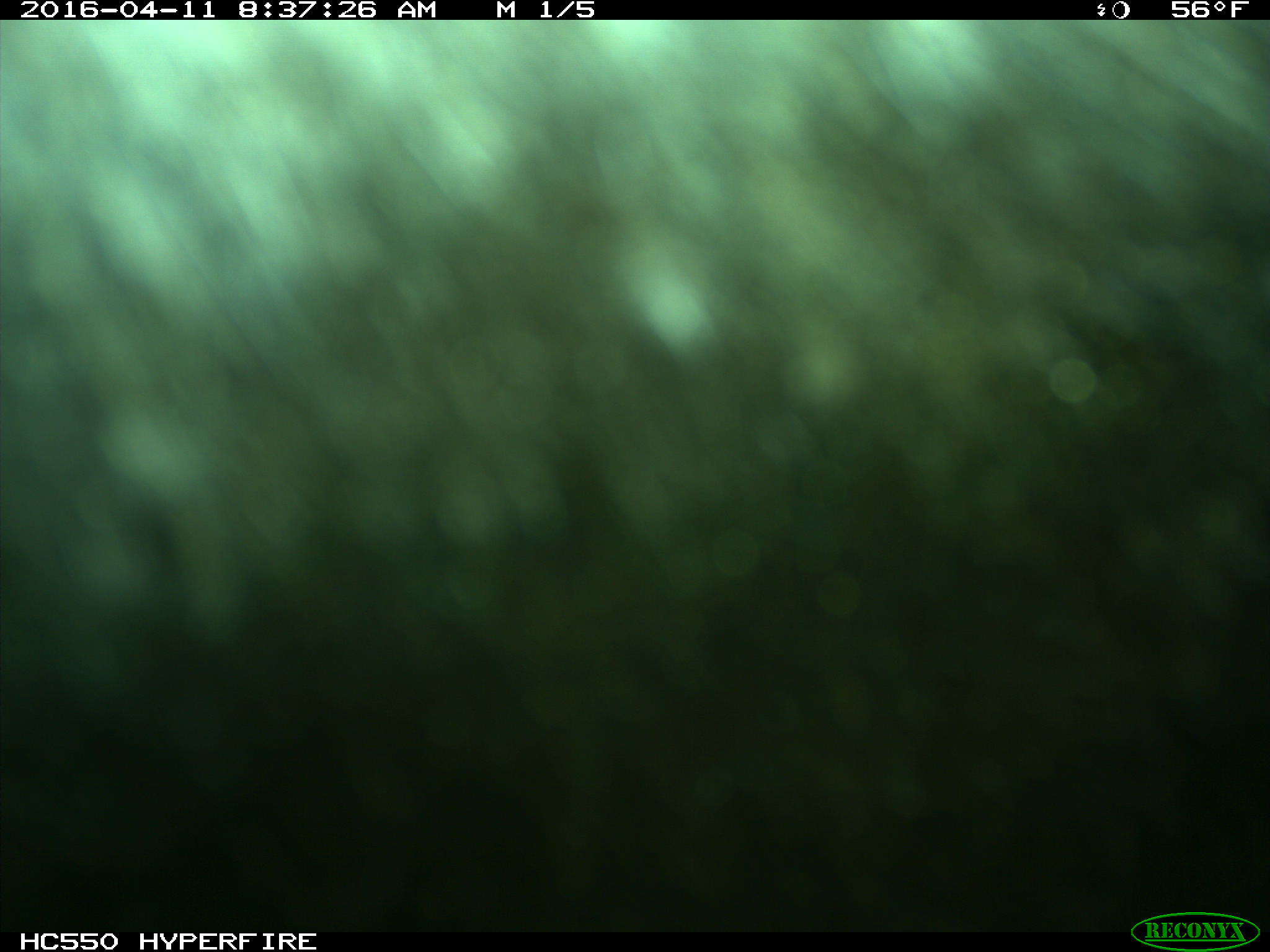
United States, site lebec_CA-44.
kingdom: Animalia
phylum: Chordata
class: Mammalia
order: Artiodactyla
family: Bovidae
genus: Bos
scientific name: Bos taurus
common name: domestic cow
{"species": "Bos taurus (domestic cow)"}